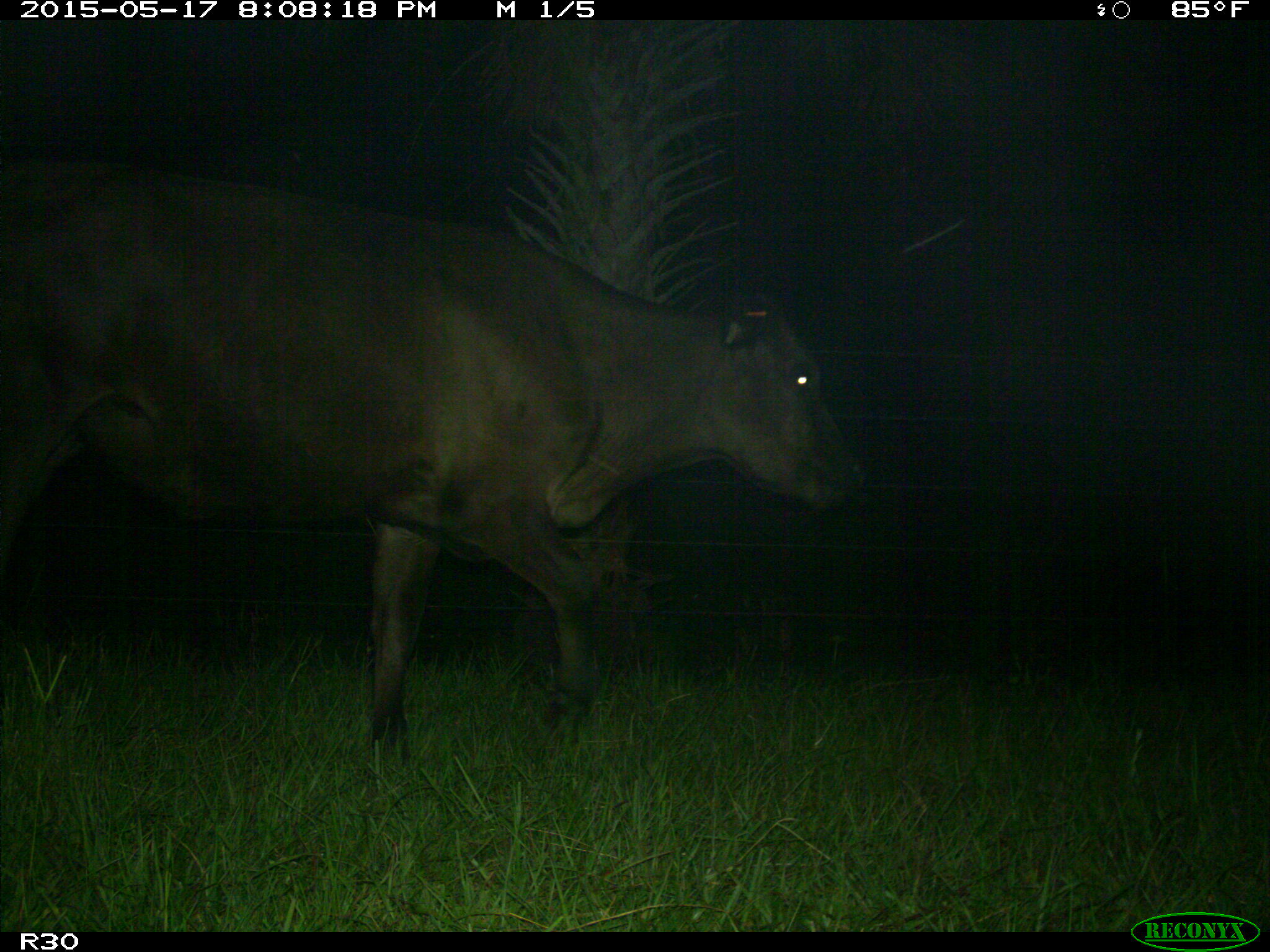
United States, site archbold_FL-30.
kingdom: Animalia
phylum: Chordata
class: Mammalia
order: Artiodactyla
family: Bovidae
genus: Bos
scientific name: Bos taurus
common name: domestic cow